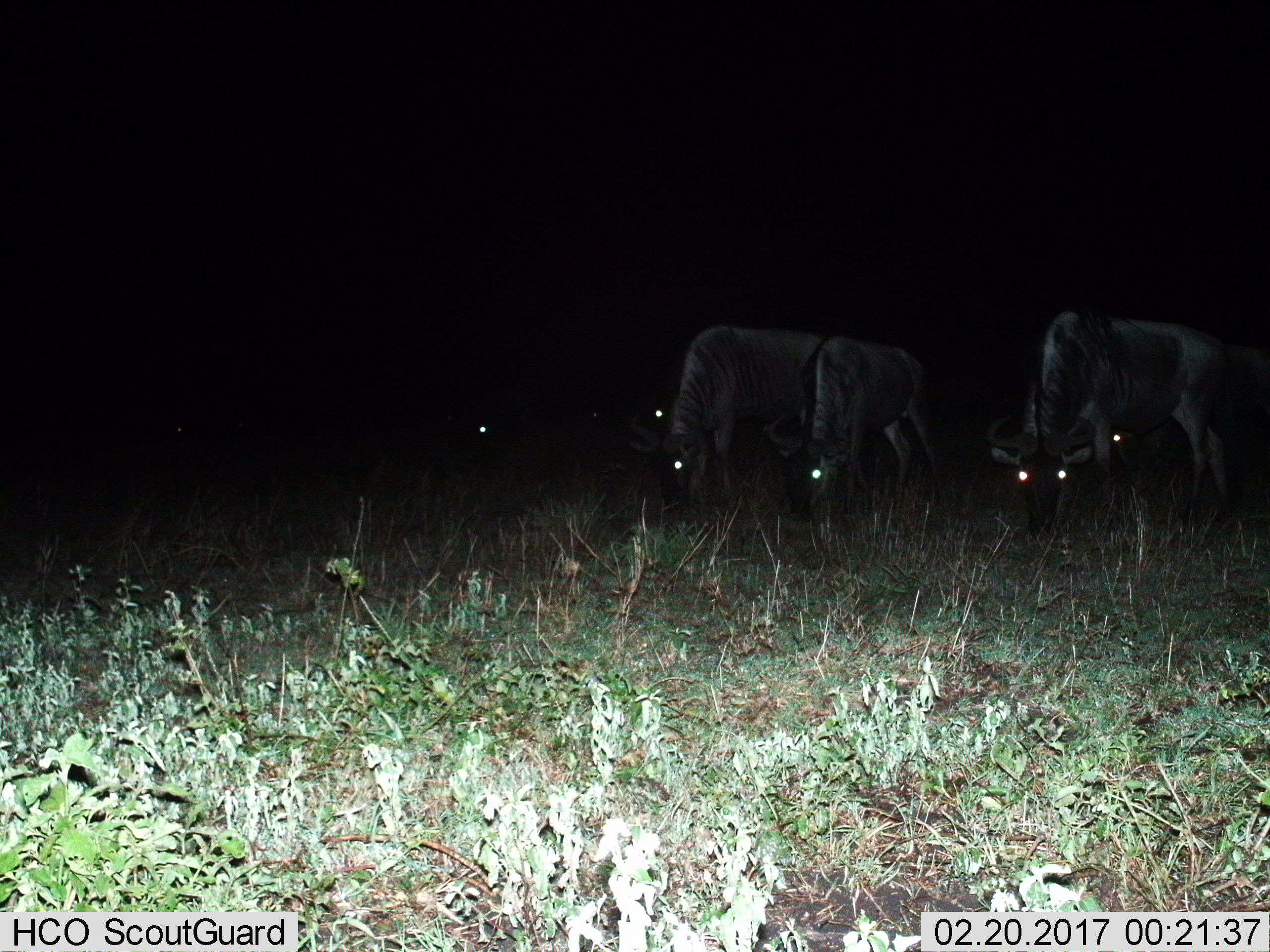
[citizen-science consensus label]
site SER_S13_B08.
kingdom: Animalia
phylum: Chordata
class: Mammalia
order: Artiodactyla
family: Bovidae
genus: Connochaetes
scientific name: Connochaetes taurinus taurinus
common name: blue wildebeest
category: wildebeestblue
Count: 6.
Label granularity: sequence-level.